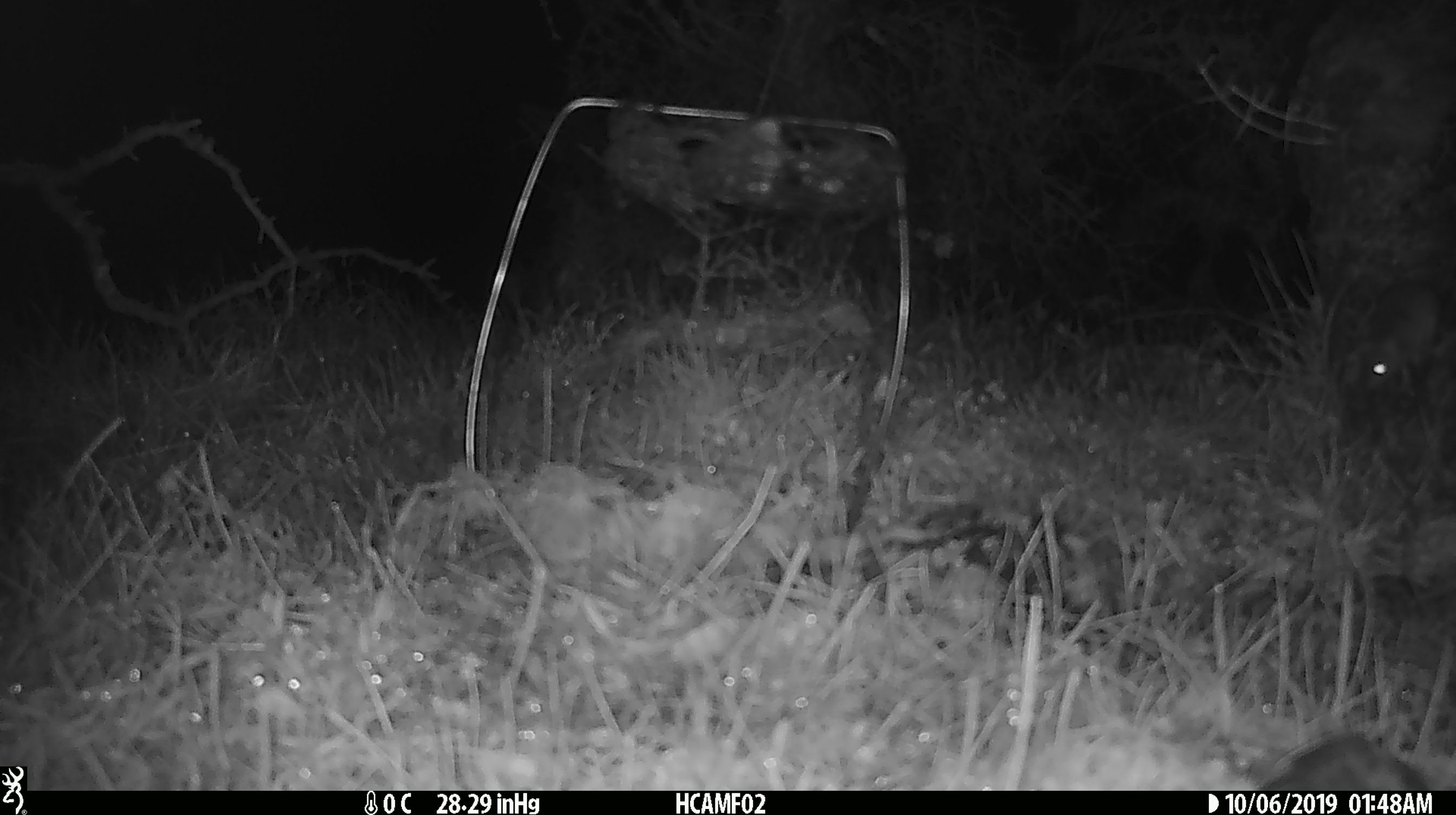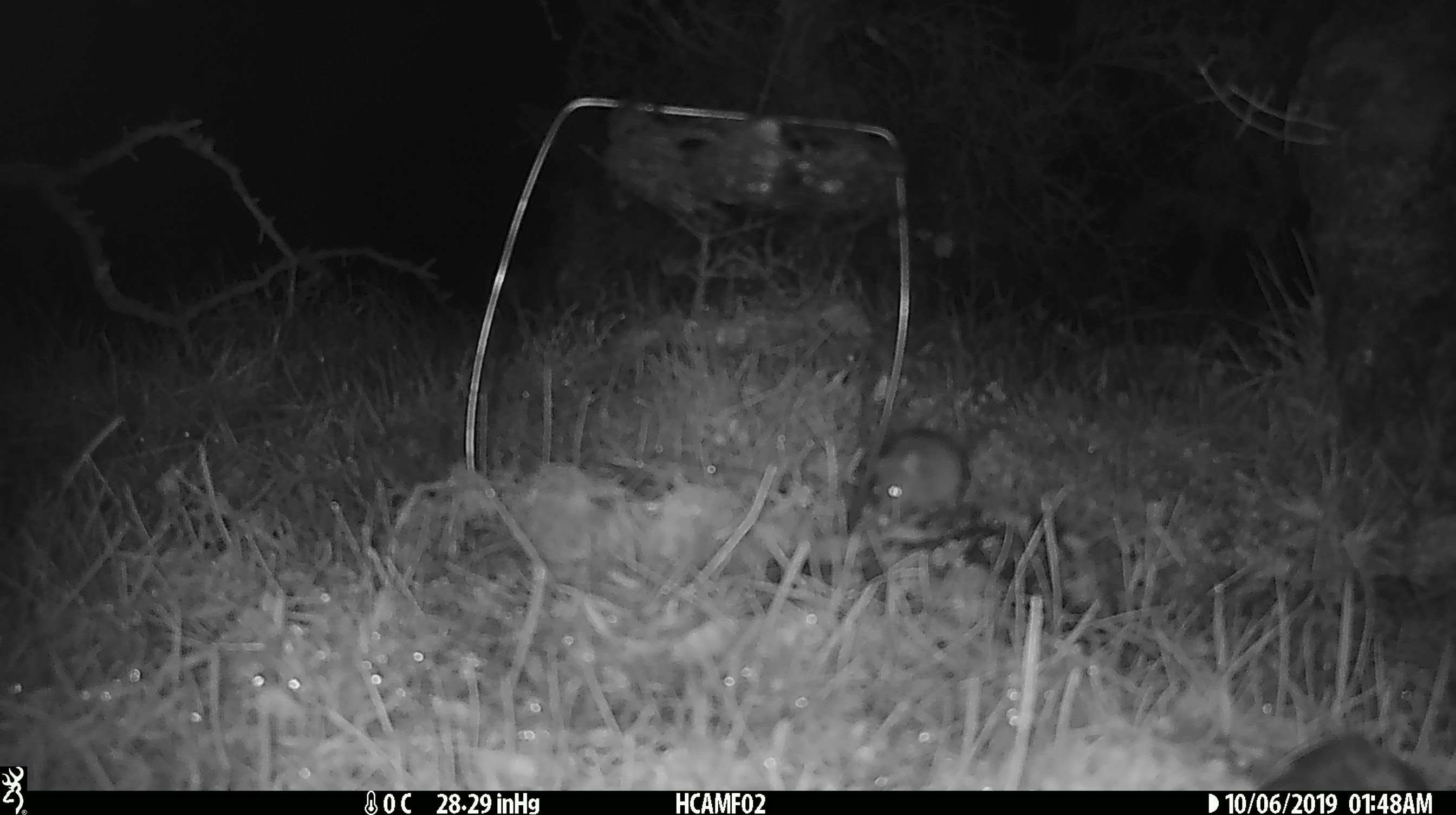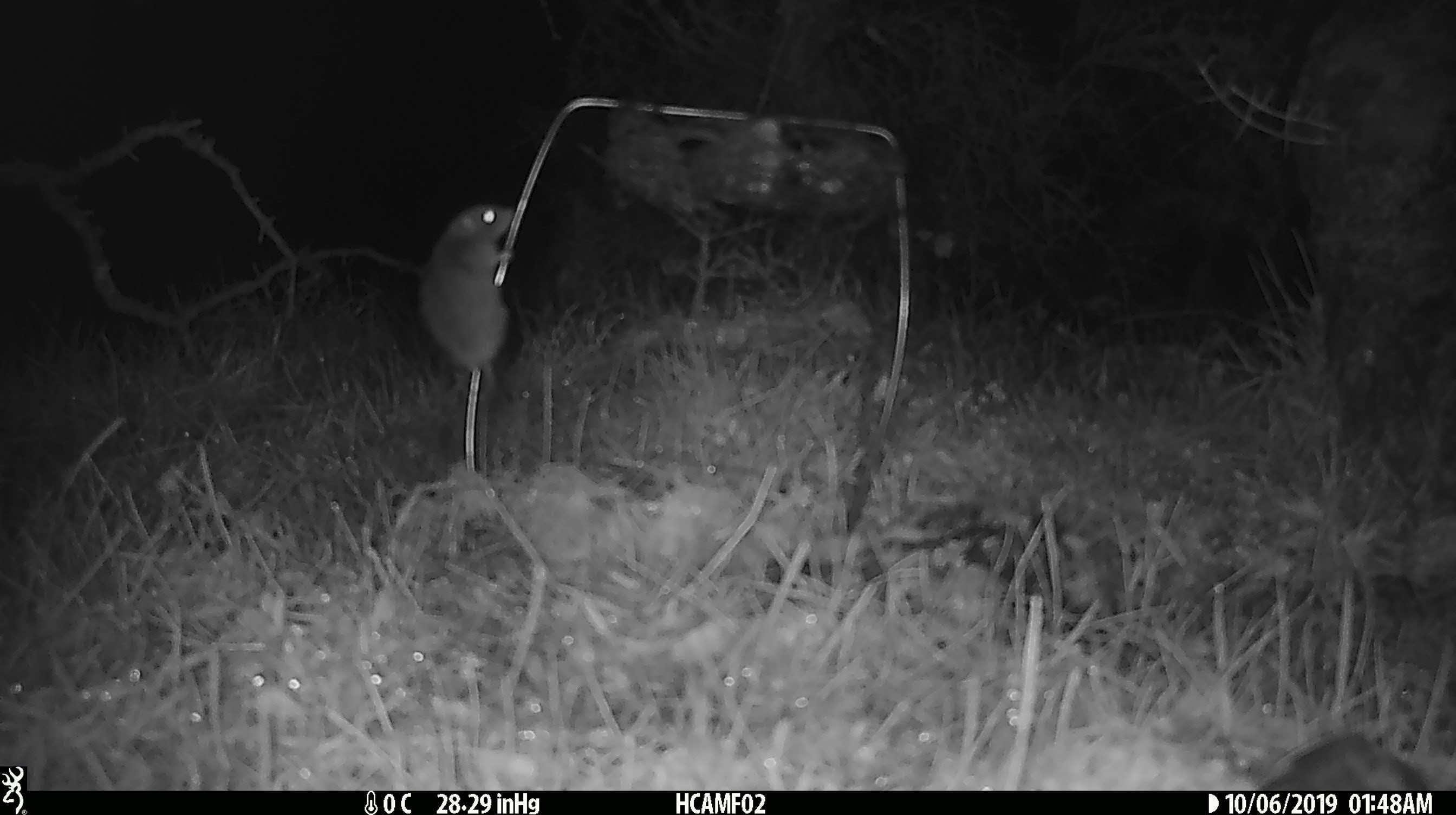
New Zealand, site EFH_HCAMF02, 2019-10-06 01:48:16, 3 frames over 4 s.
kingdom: Animalia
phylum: Chordata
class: Mammalia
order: Rodentia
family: Muridae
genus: Mus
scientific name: Mus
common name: mouse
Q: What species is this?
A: Mouse (Mus).